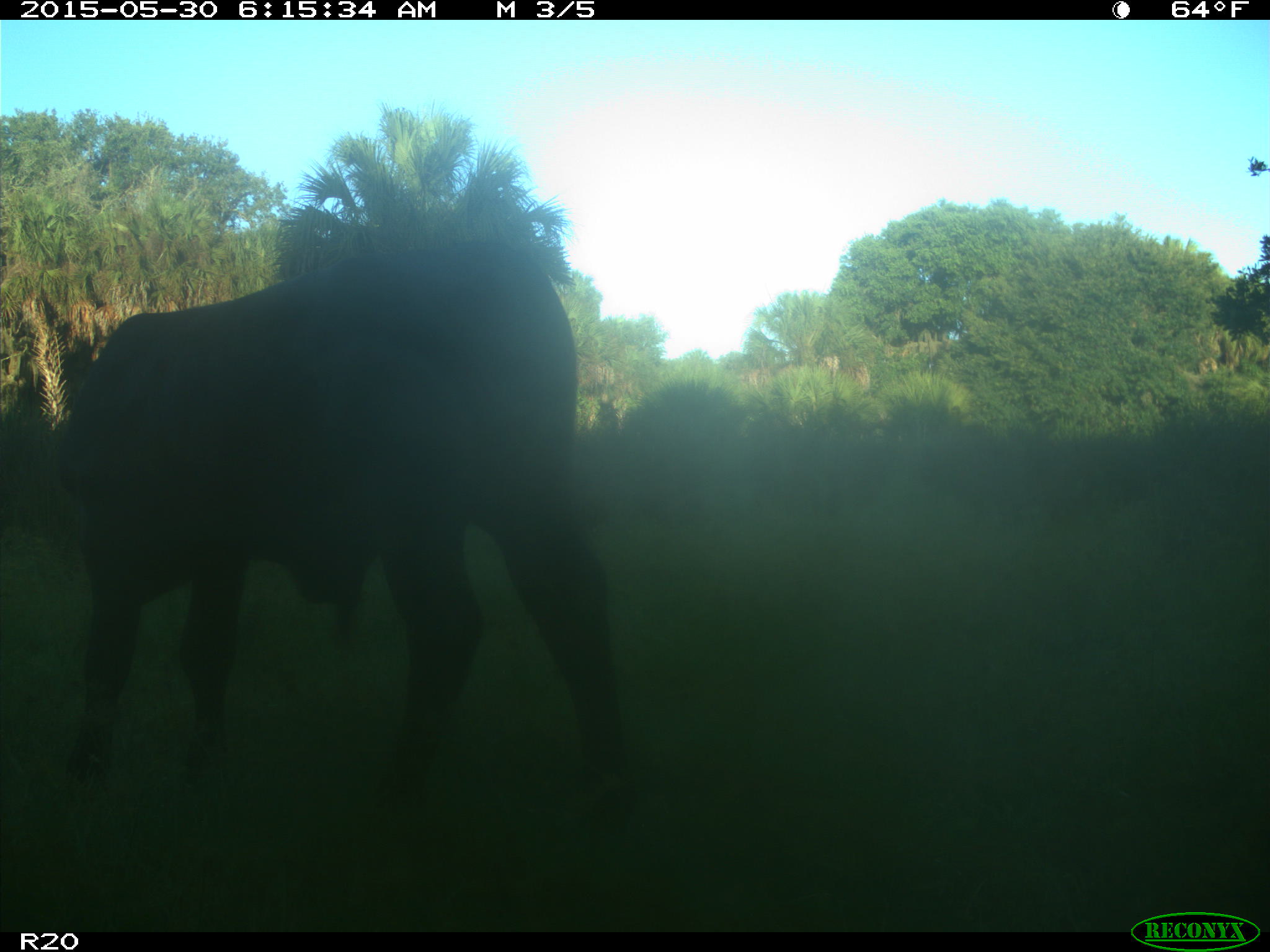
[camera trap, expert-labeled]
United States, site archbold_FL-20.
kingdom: Animalia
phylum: Chordata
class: Mammalia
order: Artiodactyla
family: Bovidae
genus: Bos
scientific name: Bos taurus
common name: domestic cow